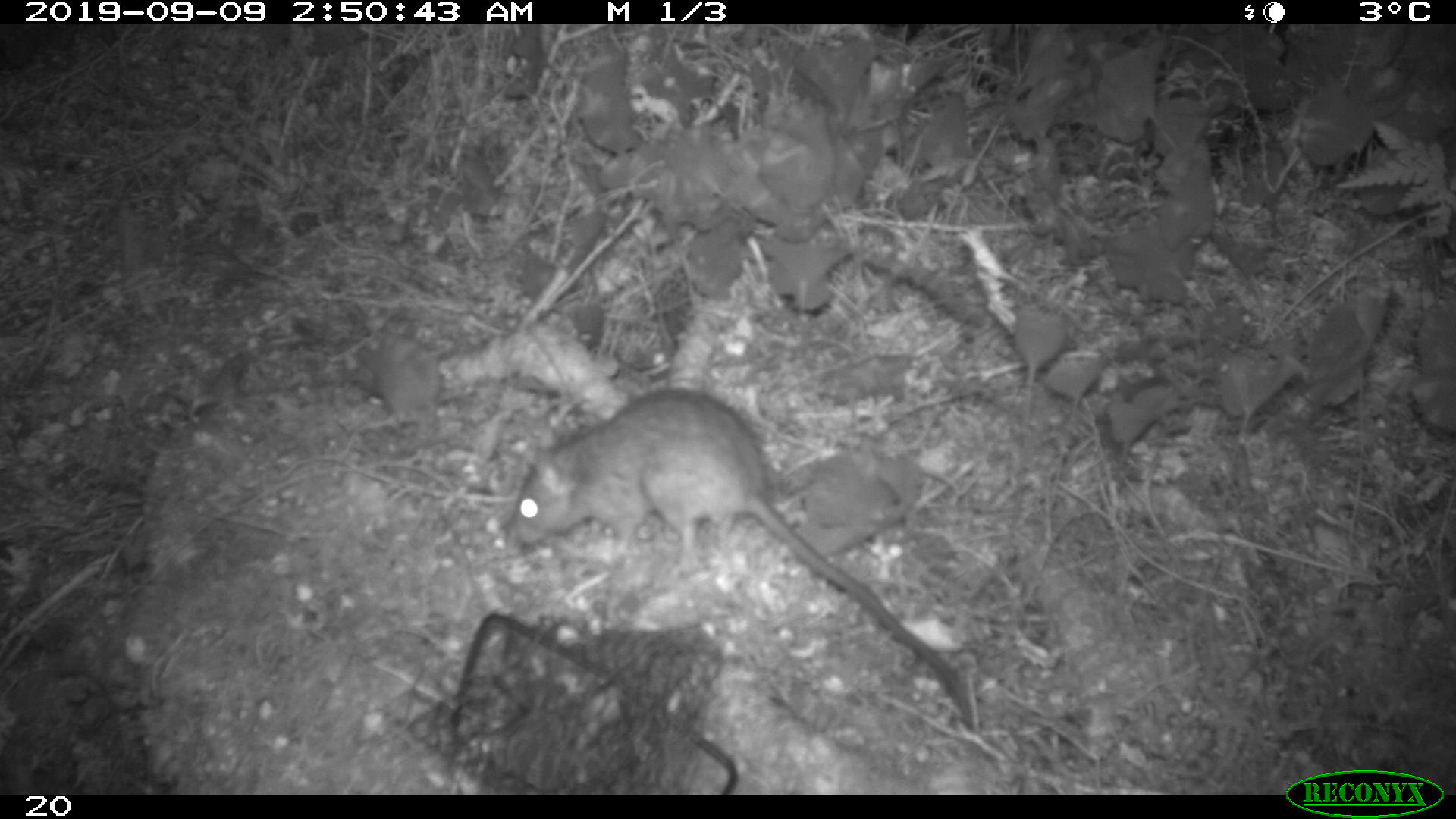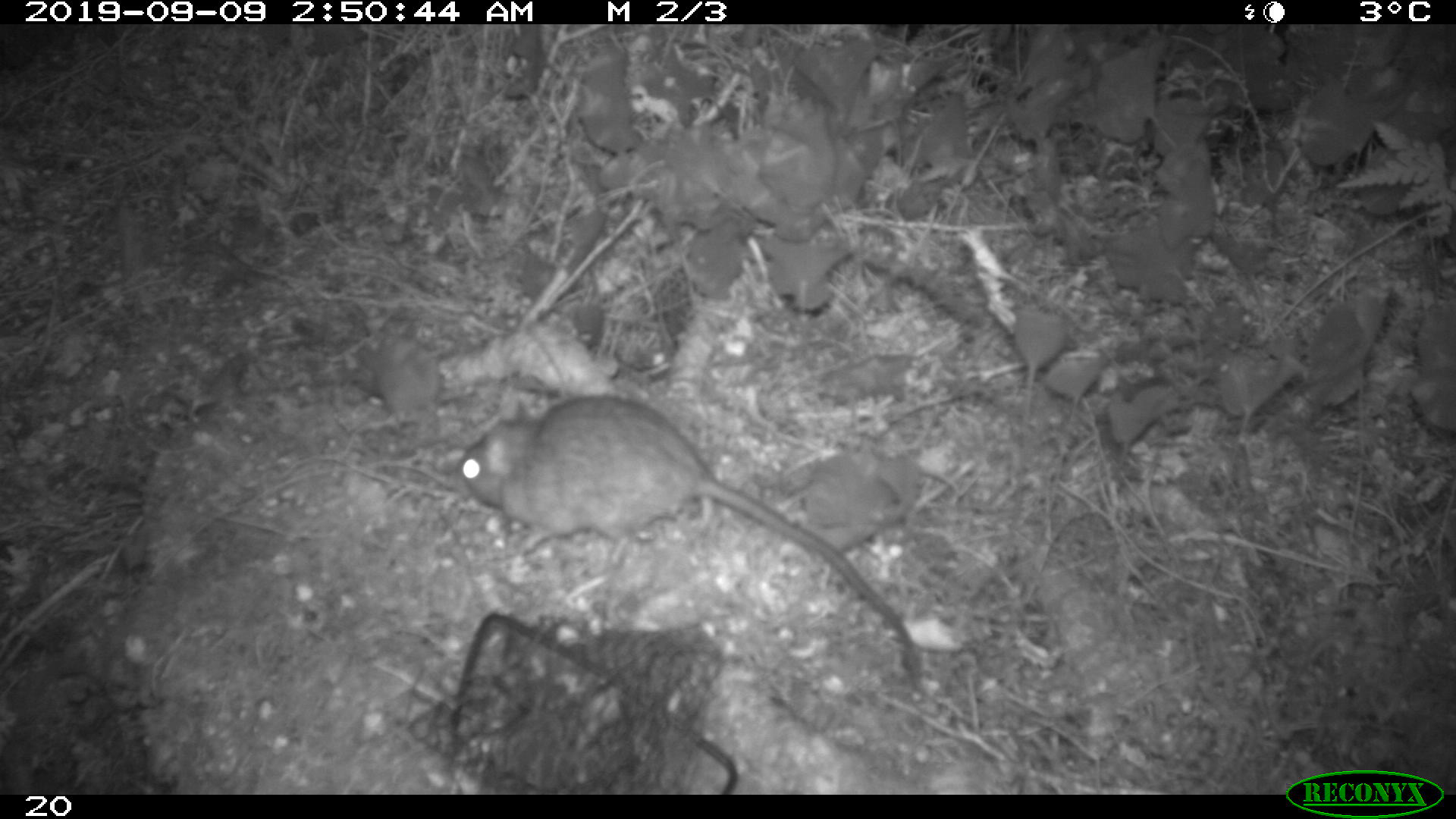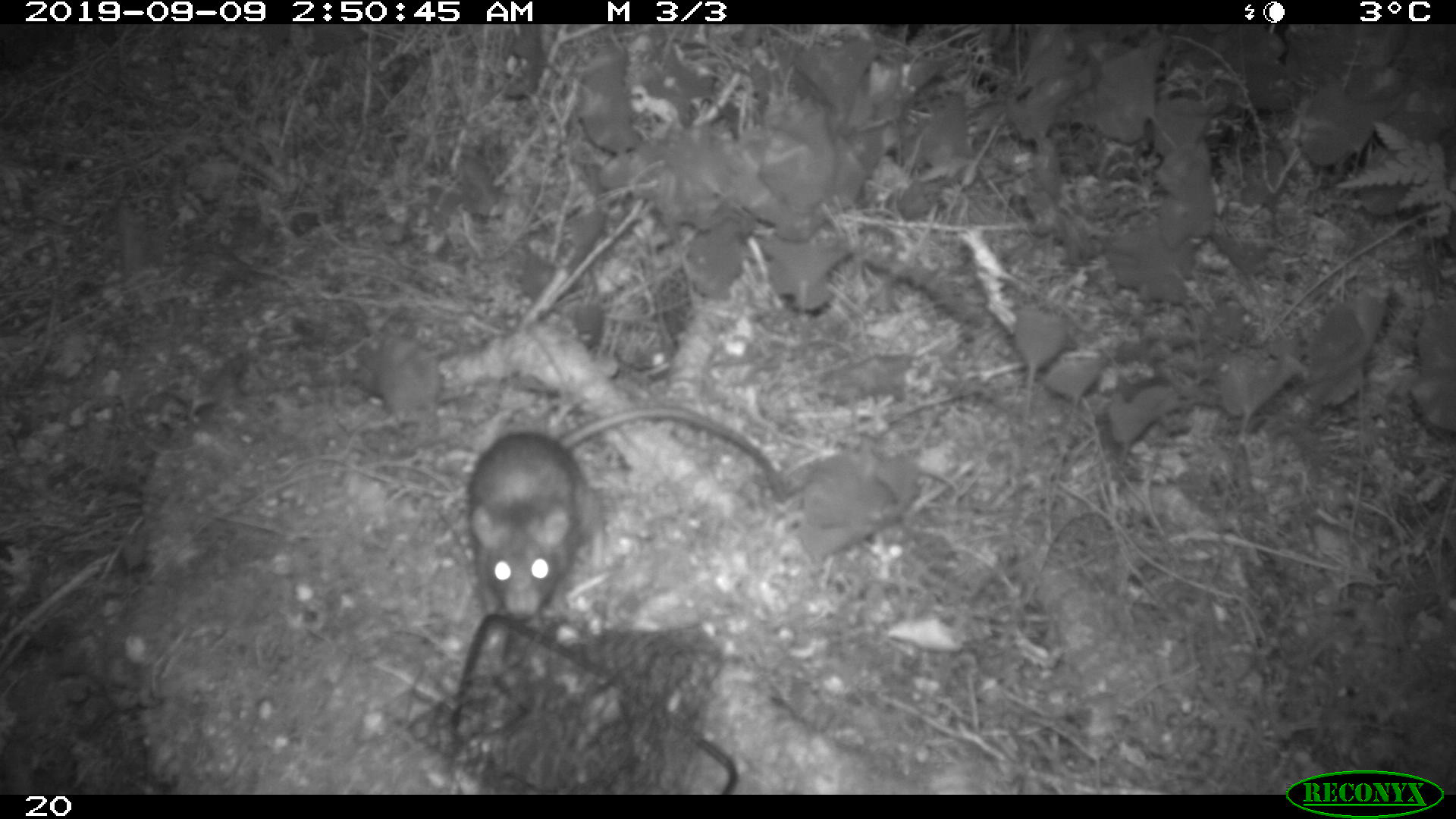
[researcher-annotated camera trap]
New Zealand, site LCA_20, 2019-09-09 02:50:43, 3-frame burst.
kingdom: Animalia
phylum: Chordata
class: Mammalia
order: Rodentia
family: Muridae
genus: Rattus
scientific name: Rattus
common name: rat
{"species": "rat (Rattus)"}